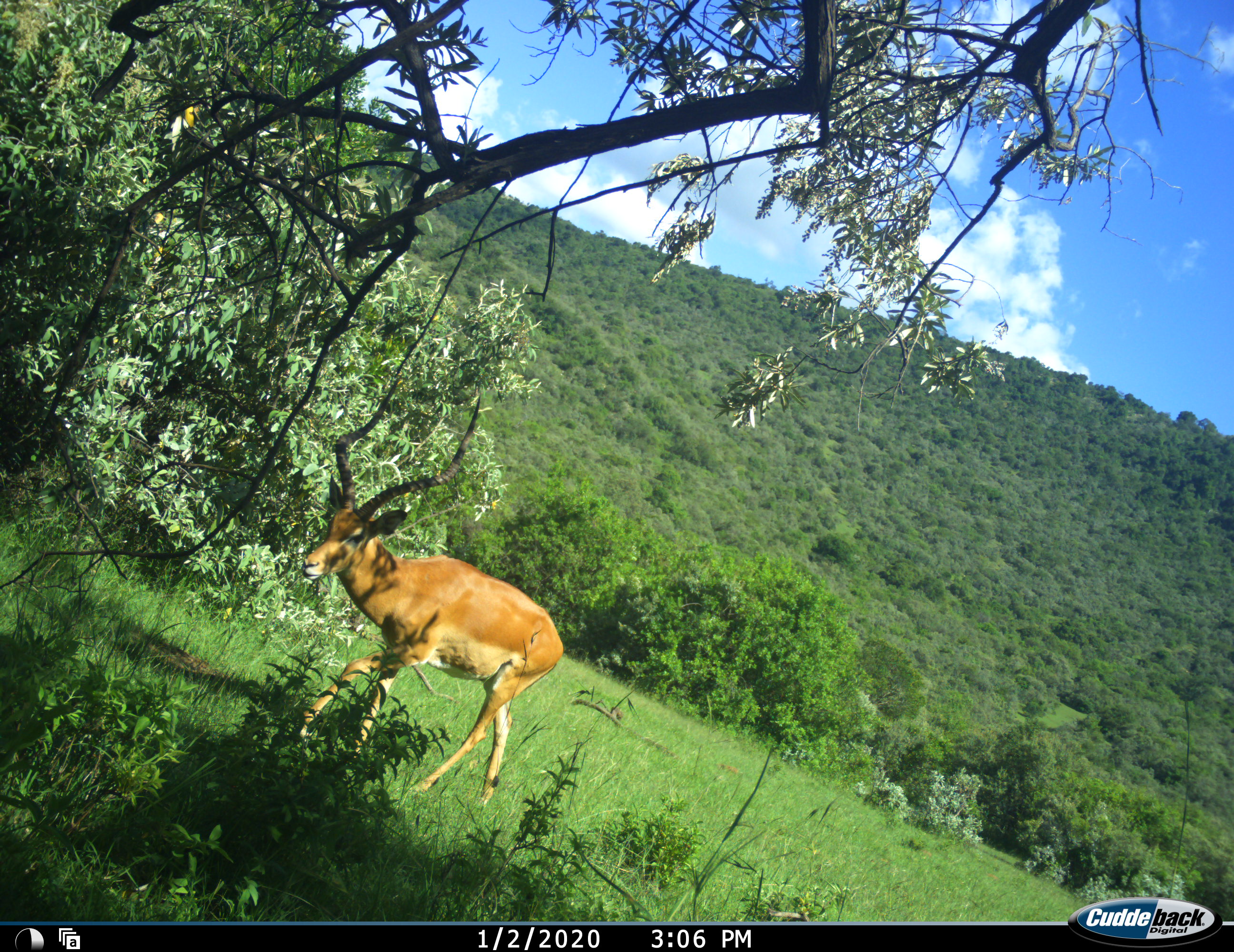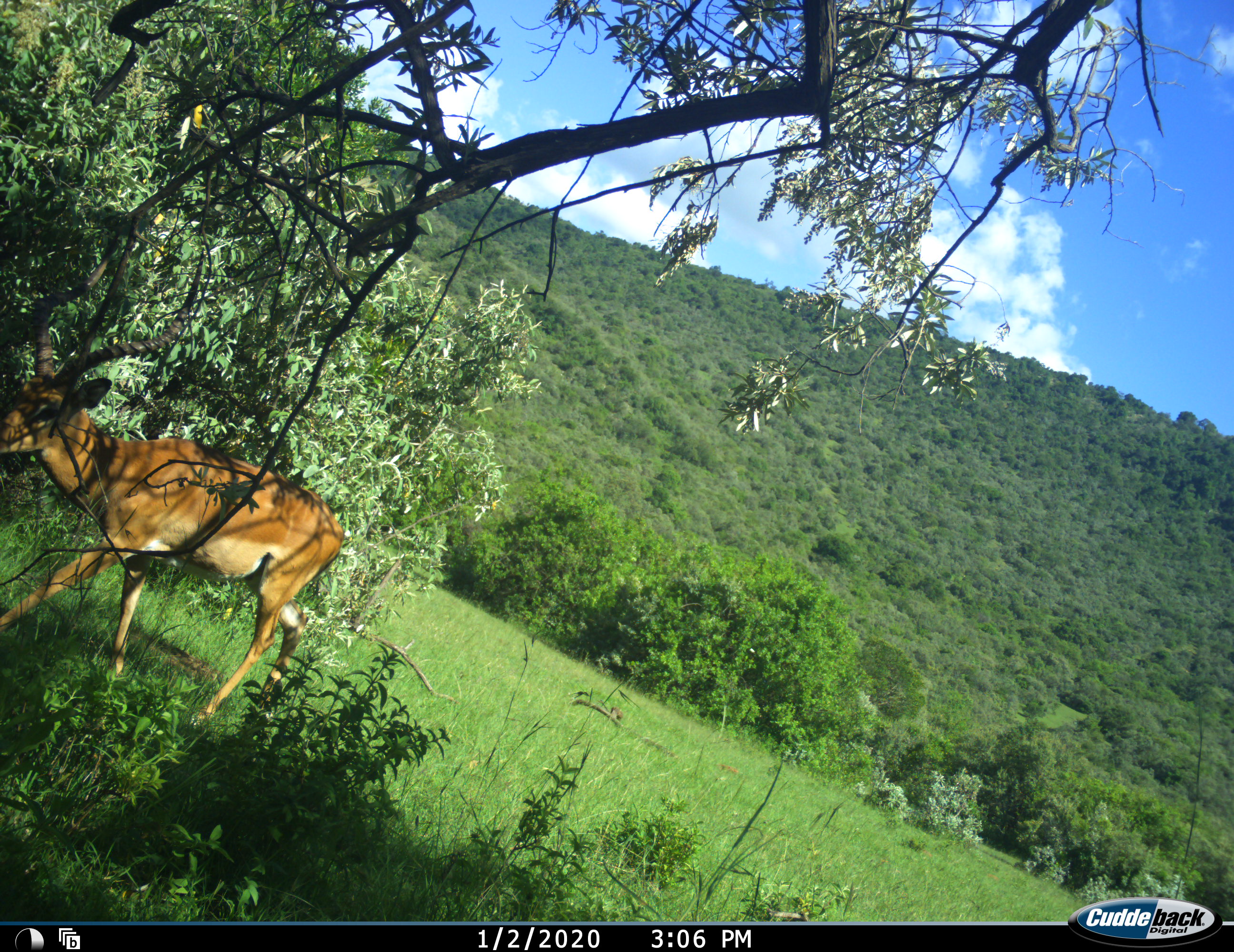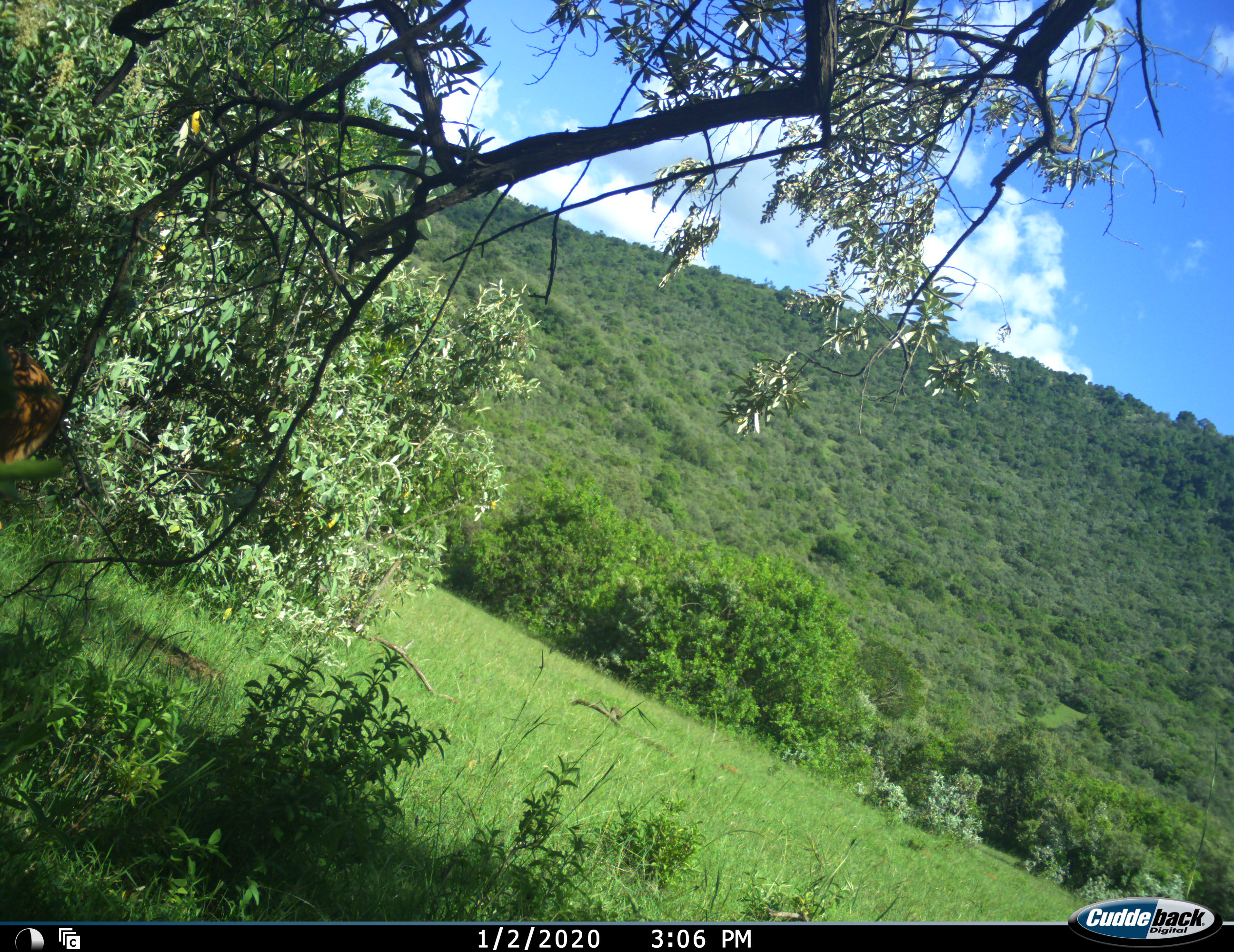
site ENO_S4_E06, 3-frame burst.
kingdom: Animalia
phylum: Chordata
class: Mammalia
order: Artiodactyla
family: Bovidae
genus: Aepyceros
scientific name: Aepyceros melampus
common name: impala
Impala (Aepyceros melampus), count 1. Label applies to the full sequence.